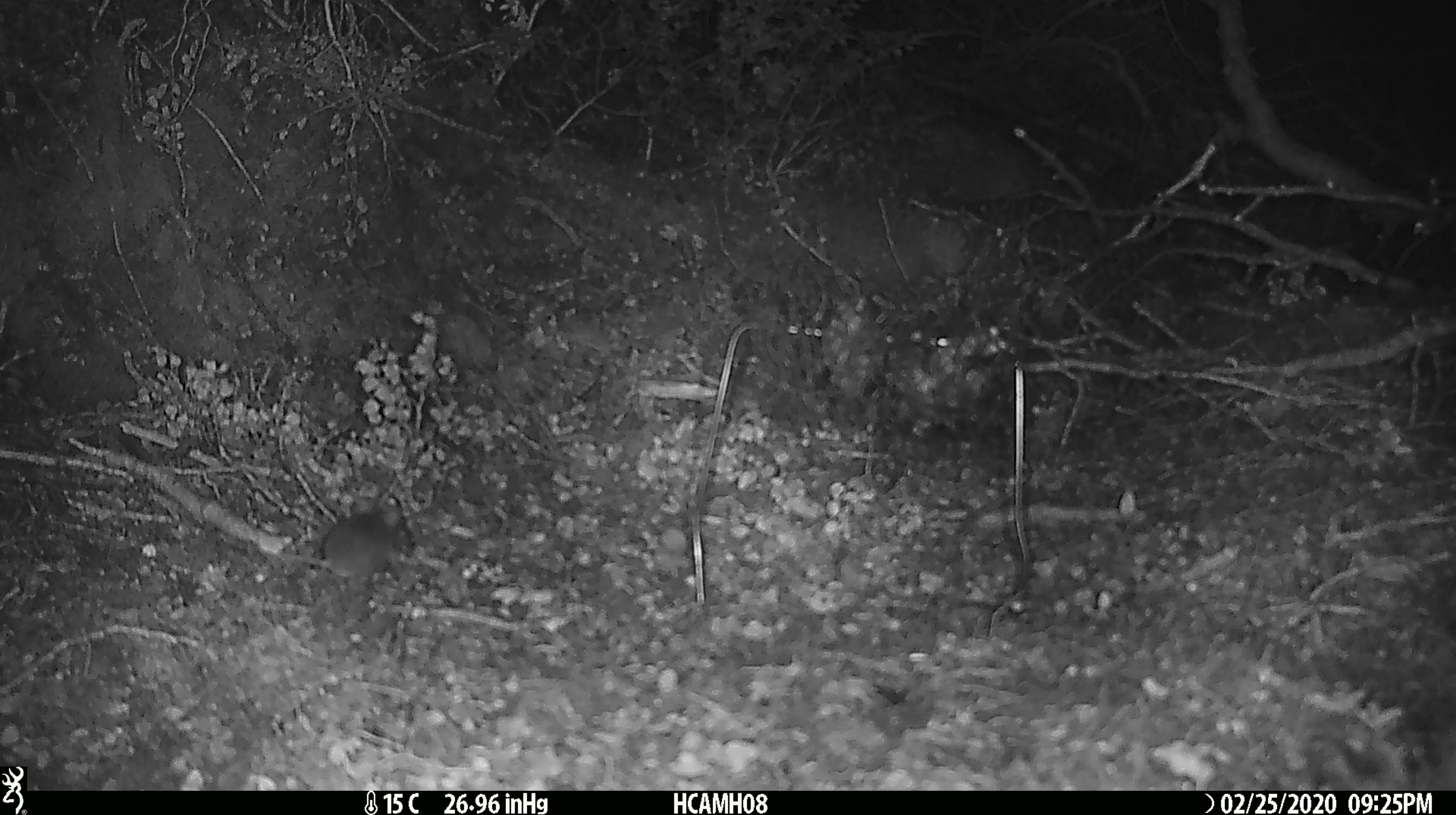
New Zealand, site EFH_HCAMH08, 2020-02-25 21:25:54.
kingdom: Animalia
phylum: Chordata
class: Mammalia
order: Rodentia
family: Muridae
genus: Mus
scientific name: Mus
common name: mouse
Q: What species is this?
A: Mouse (Mus).